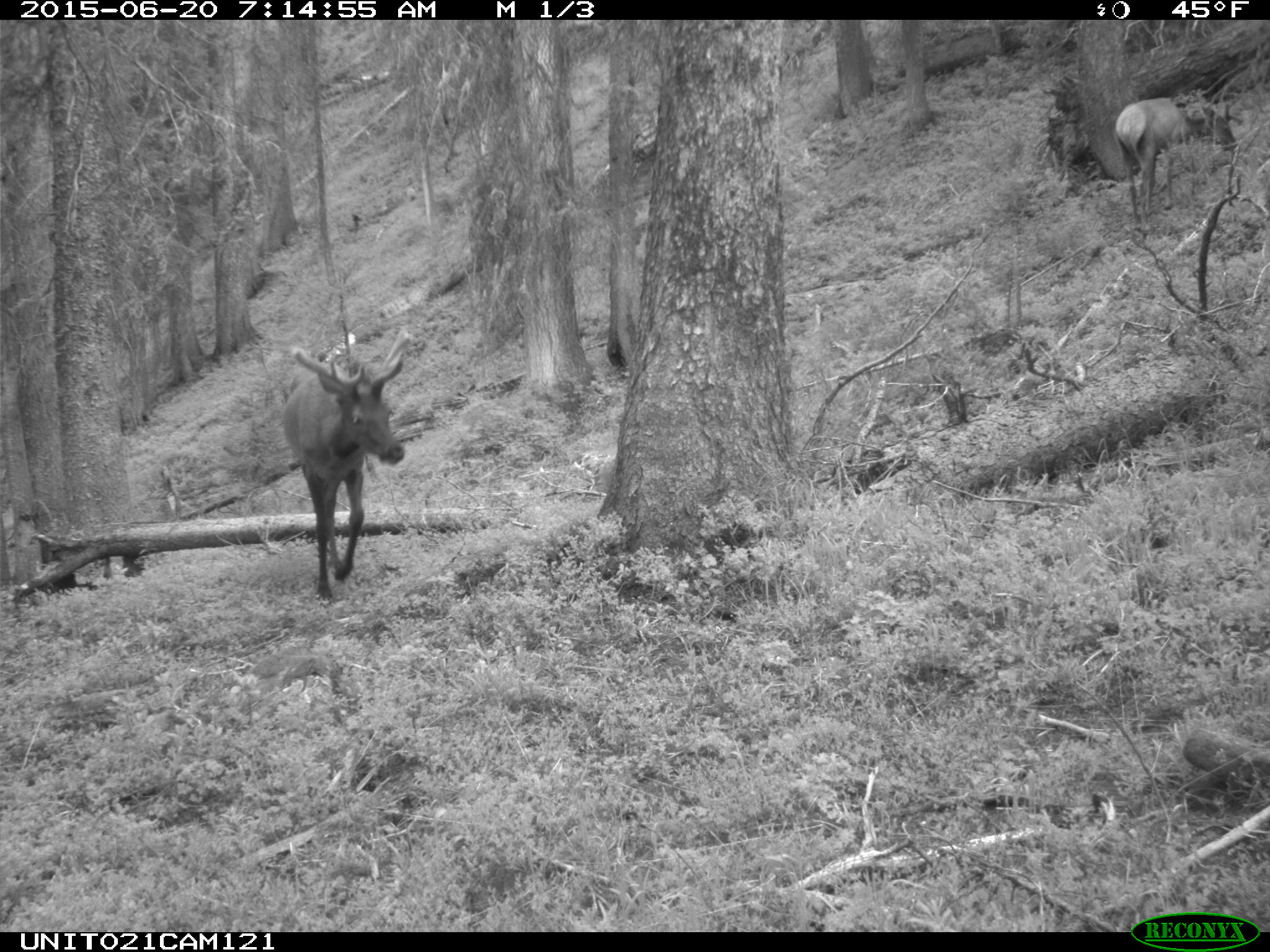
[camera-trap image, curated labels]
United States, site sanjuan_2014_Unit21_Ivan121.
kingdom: Animalia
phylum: Chordata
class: Mammalia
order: Artiodactyla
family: Cervidae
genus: Cervus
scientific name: Cervus elaphus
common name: red deer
Cervus elaphus (red deer).